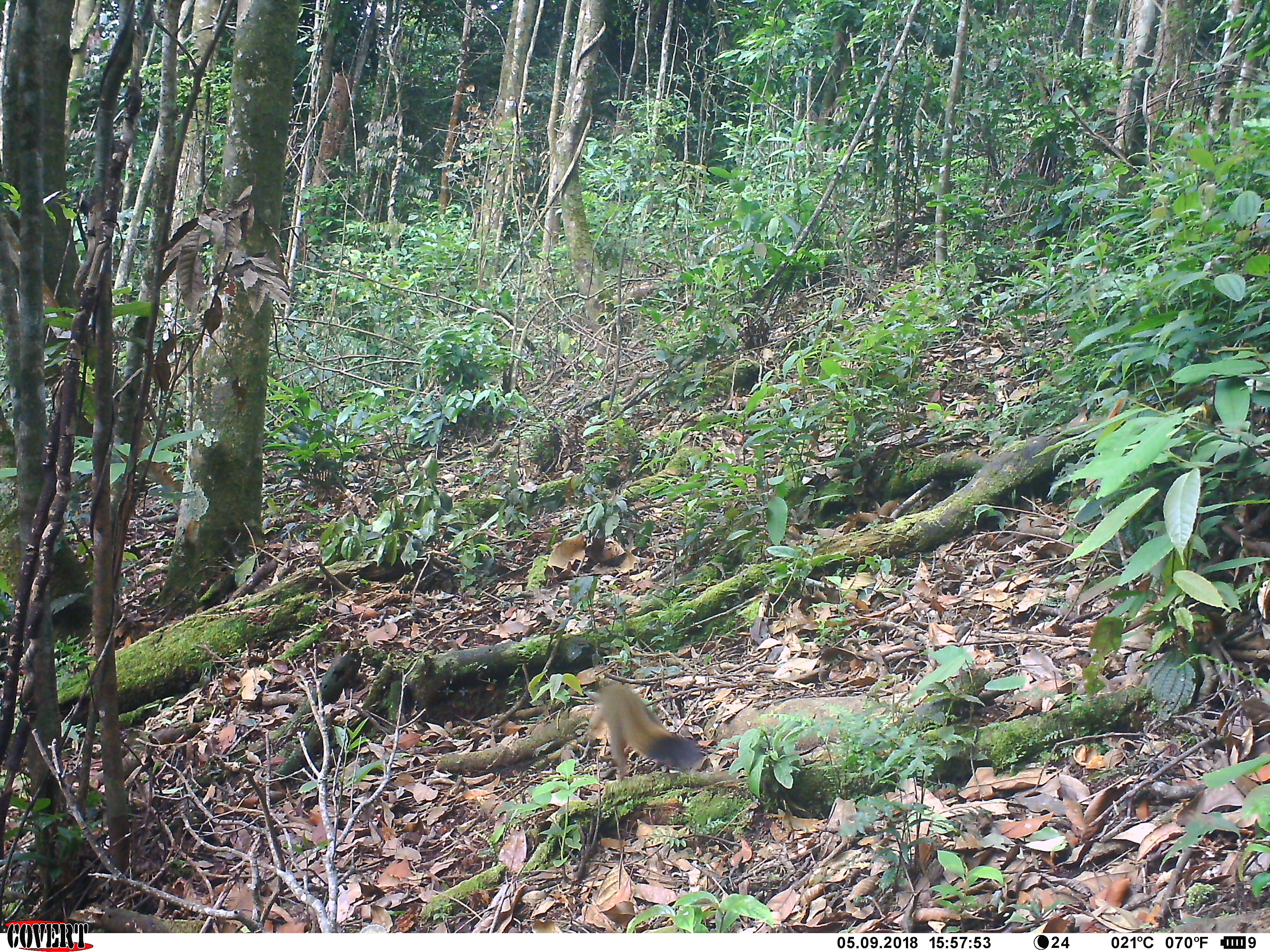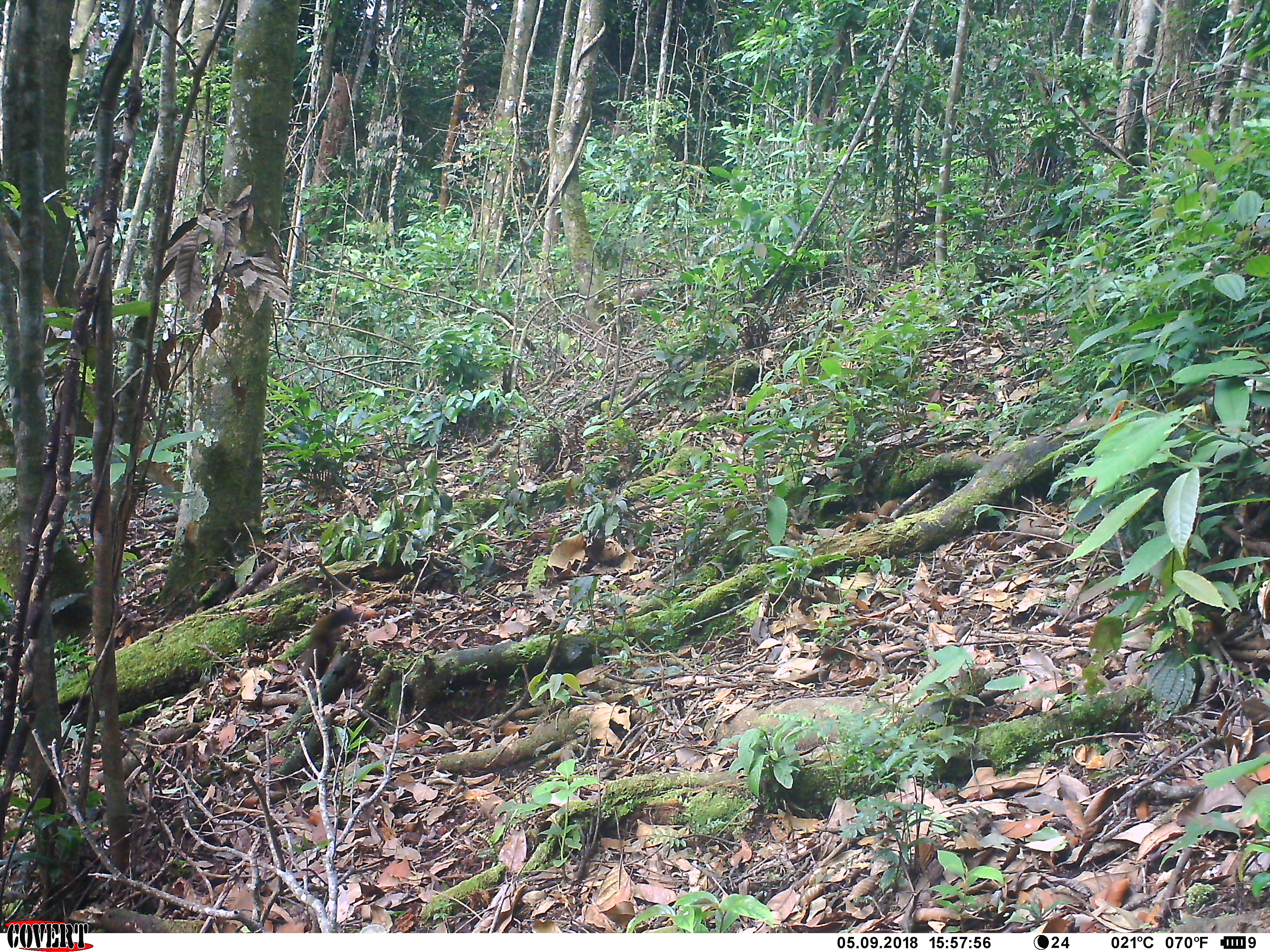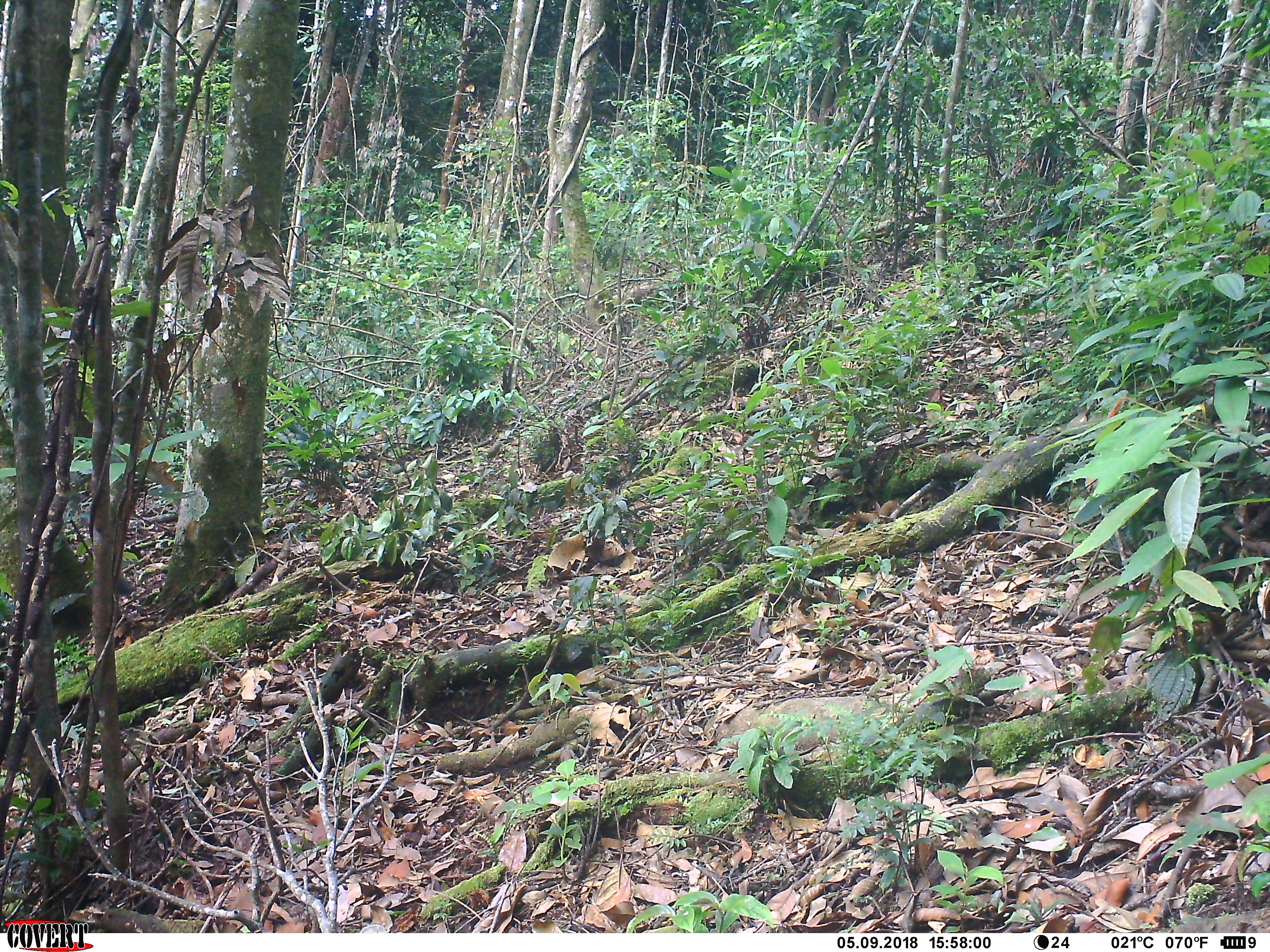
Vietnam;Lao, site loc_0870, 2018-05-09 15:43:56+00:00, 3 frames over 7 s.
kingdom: Animalia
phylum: Chordata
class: Mammalia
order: Rodentia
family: Sciuridae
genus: Sciurus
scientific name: Sciurus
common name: squirrel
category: unidentified squirrel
Unidentified squirrel (squirrel) (Sciurus). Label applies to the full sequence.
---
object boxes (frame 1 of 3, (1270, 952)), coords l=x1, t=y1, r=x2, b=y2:
unidentified squirrel: l=584, t=682, r=707, b=777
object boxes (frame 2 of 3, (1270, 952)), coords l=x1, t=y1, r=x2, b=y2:
unidentified squirrel: l=298, t=607, r=359, b=689